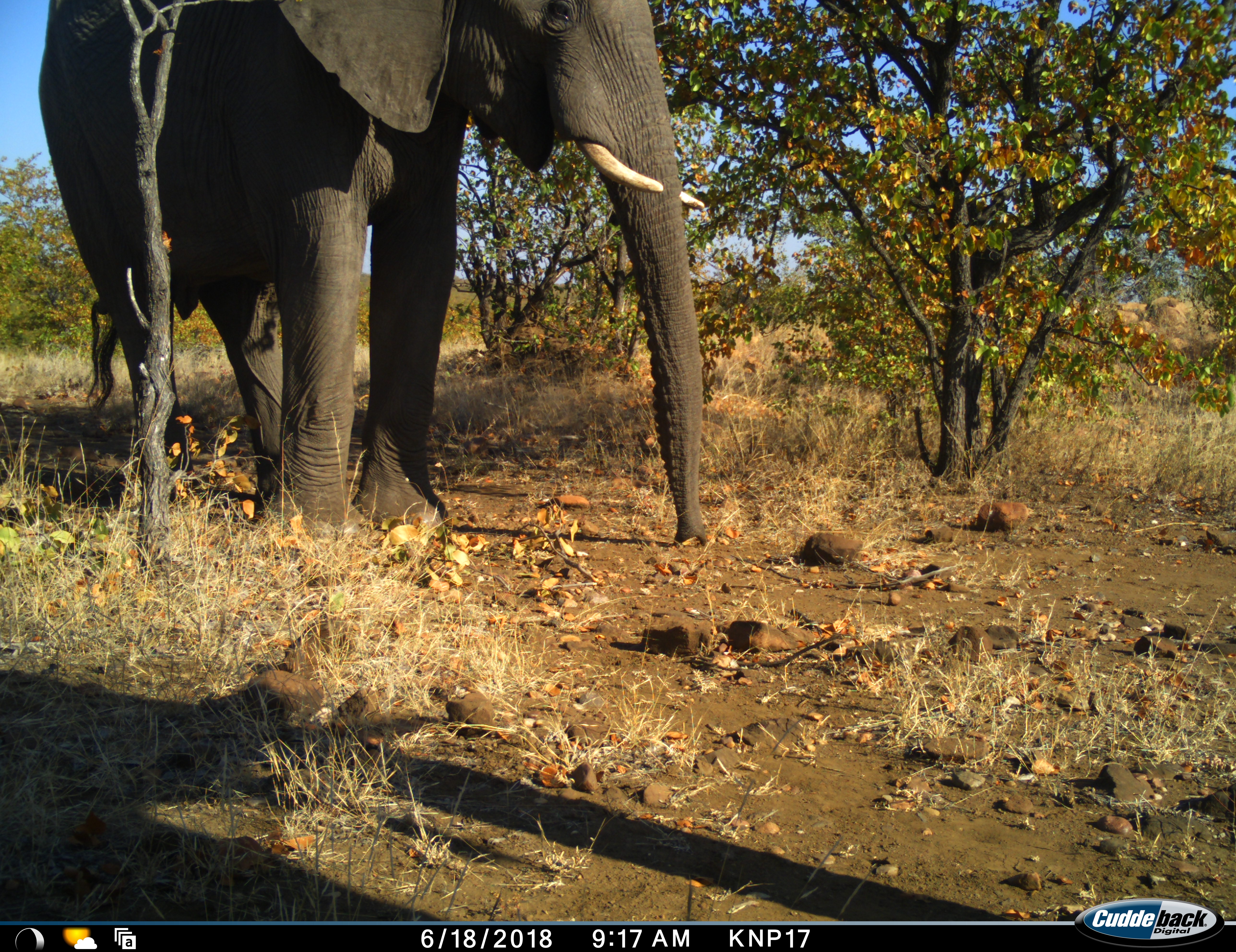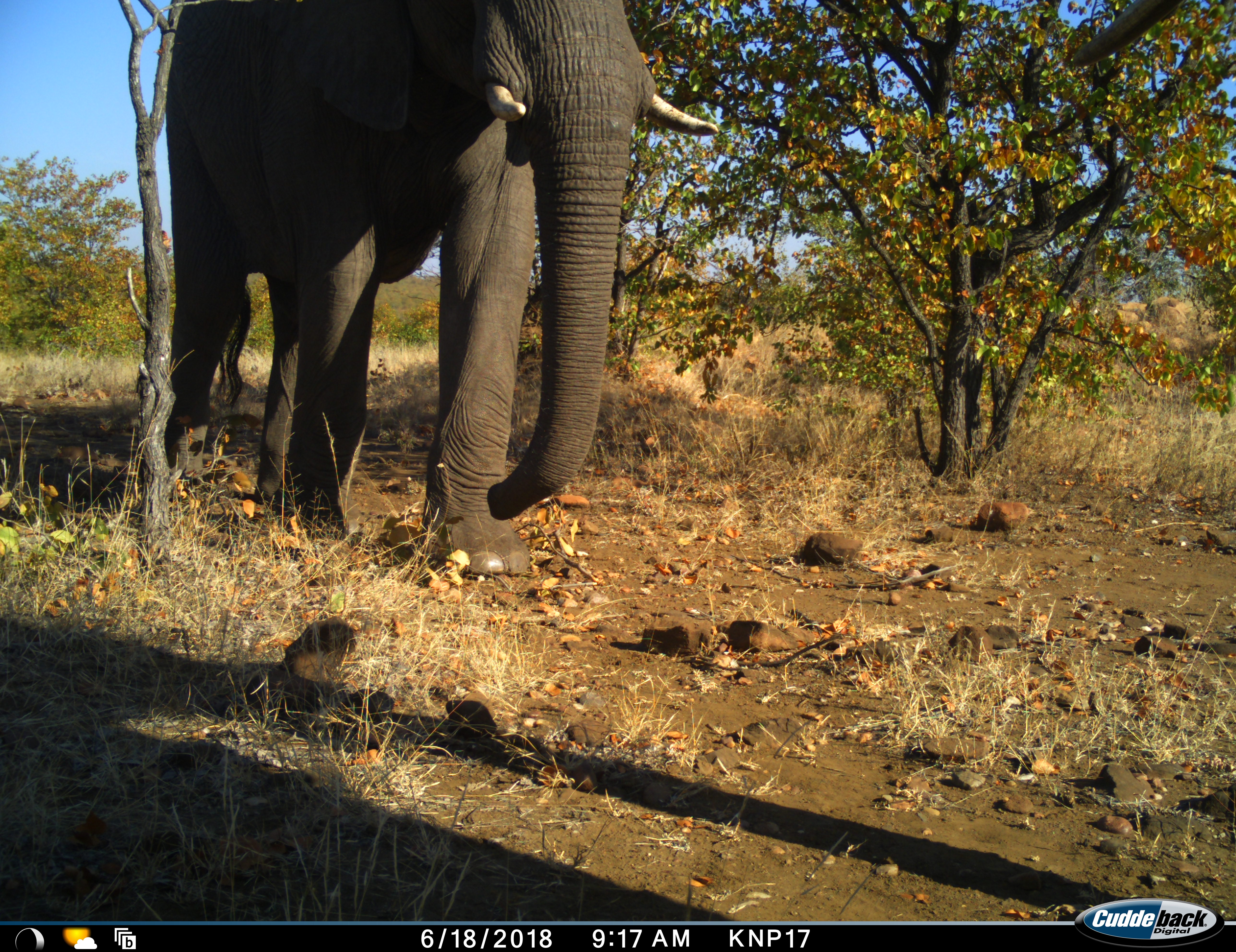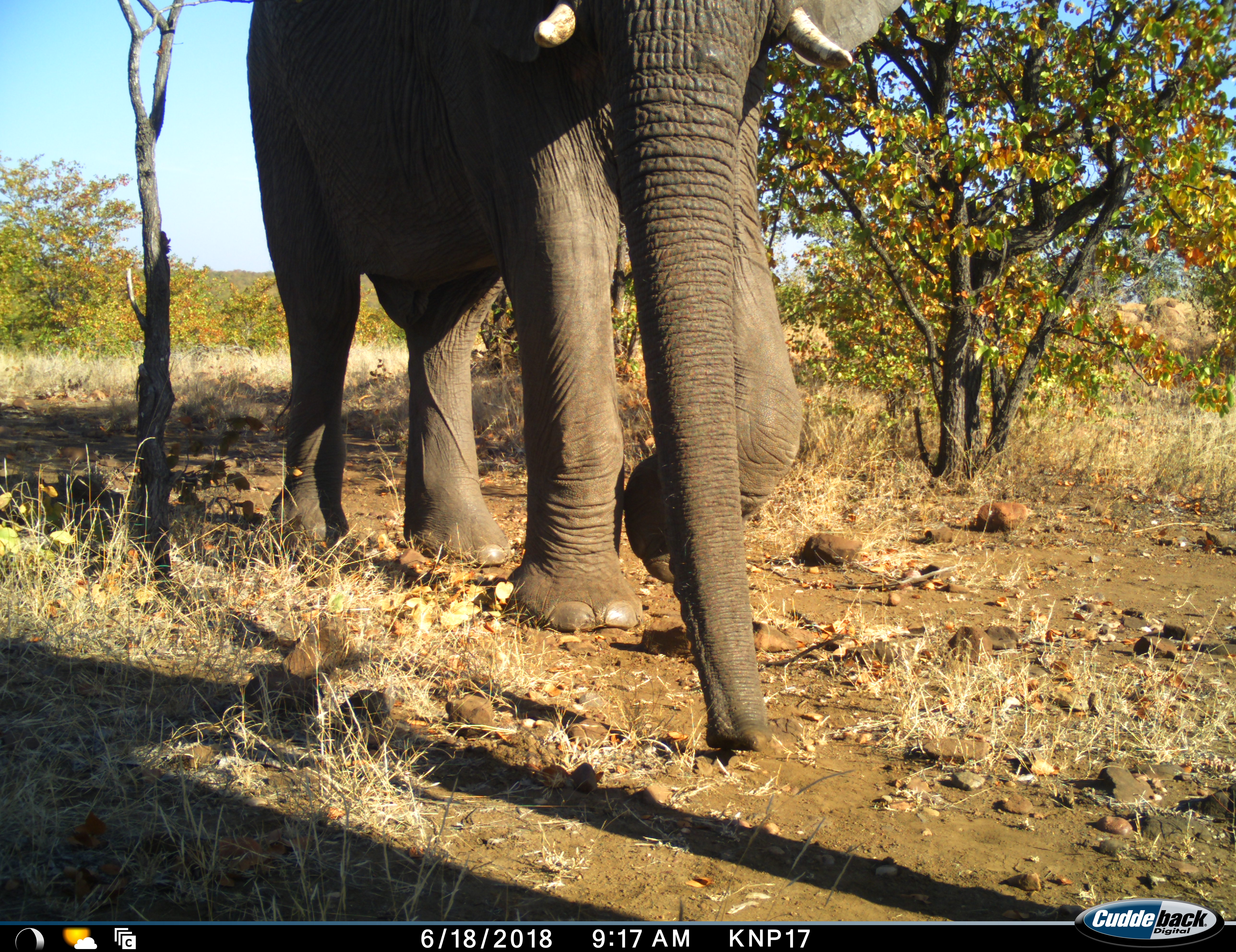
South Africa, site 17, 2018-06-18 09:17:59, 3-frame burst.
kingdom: Animalia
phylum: Chordata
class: Mammalia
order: Proboscidea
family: Elephantidae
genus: Loxodonta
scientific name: Loxodonta africana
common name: african bush elephant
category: elephant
Elephant (african bush elephant) (Loxodonta africana), count 1. Behavior (volunteer vote fractions): standing 20%, resting 0%, moving 100%, interacting 0%. Young present (vote fraction): 0%. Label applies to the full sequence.